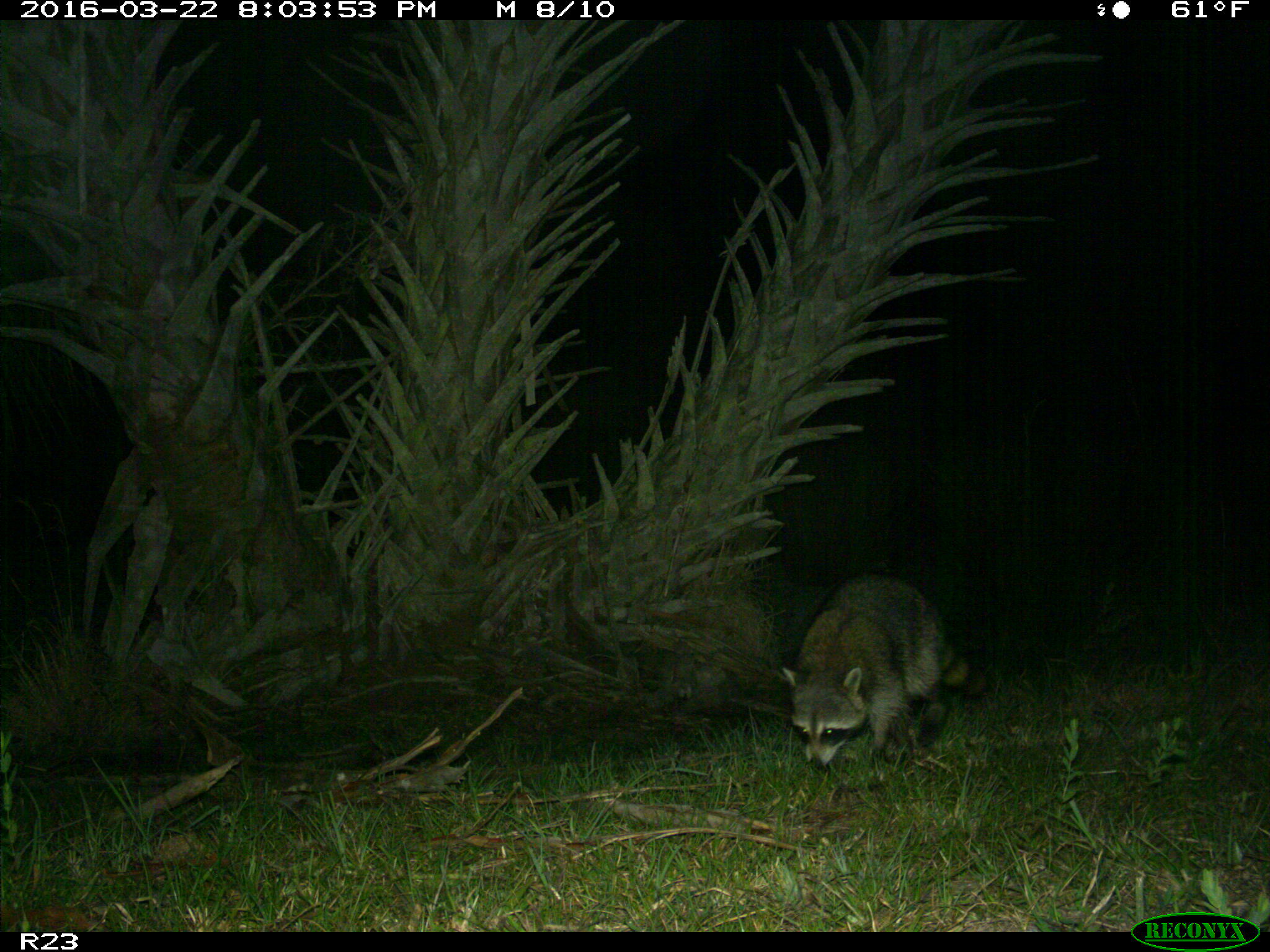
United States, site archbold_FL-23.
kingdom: Animalia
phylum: Chordata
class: Mammalia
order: Carnivora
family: Procyonidae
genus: Procyon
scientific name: Procyon lotor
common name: common raccoon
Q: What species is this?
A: Procyon lotor (common raccoon).